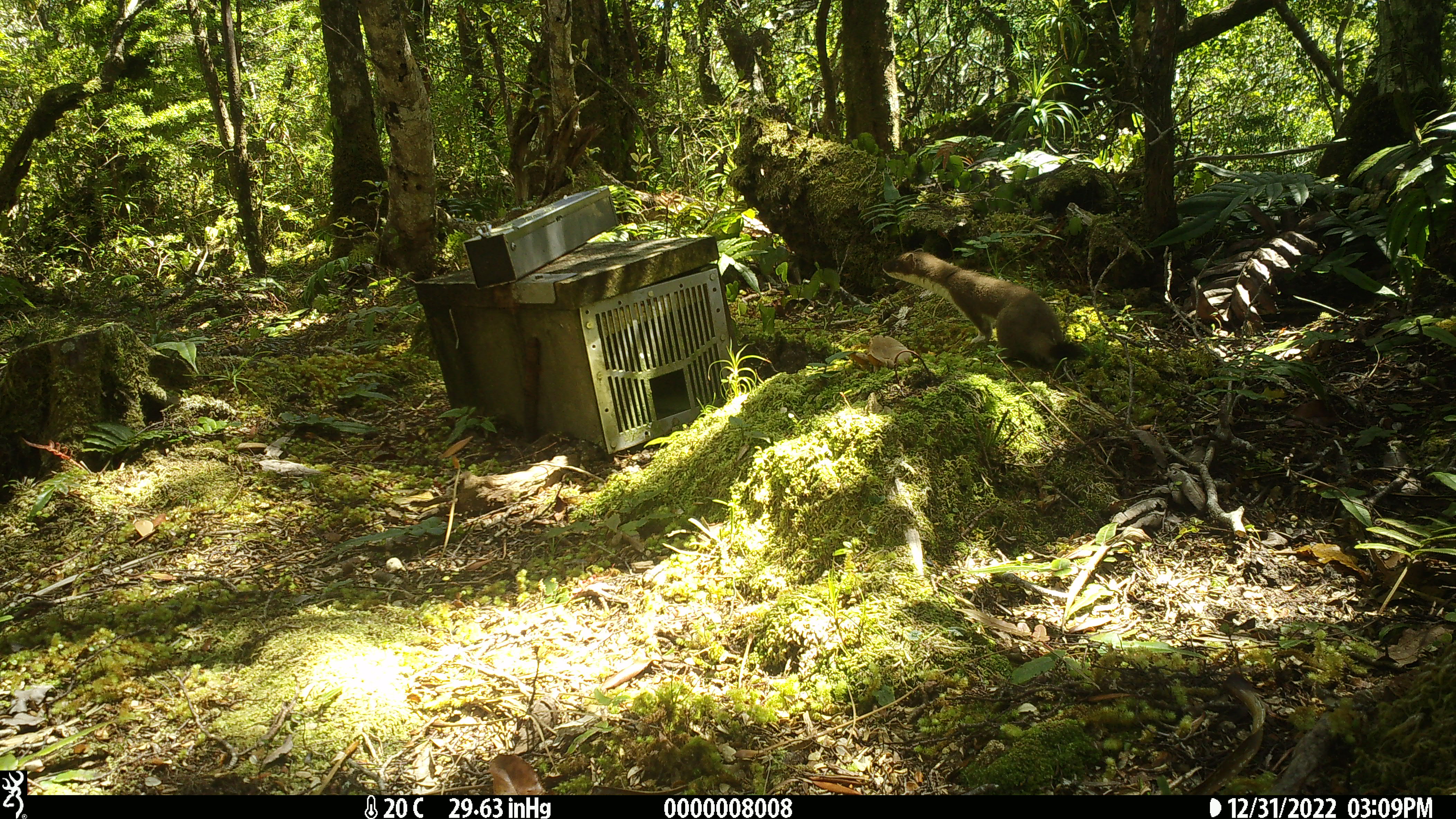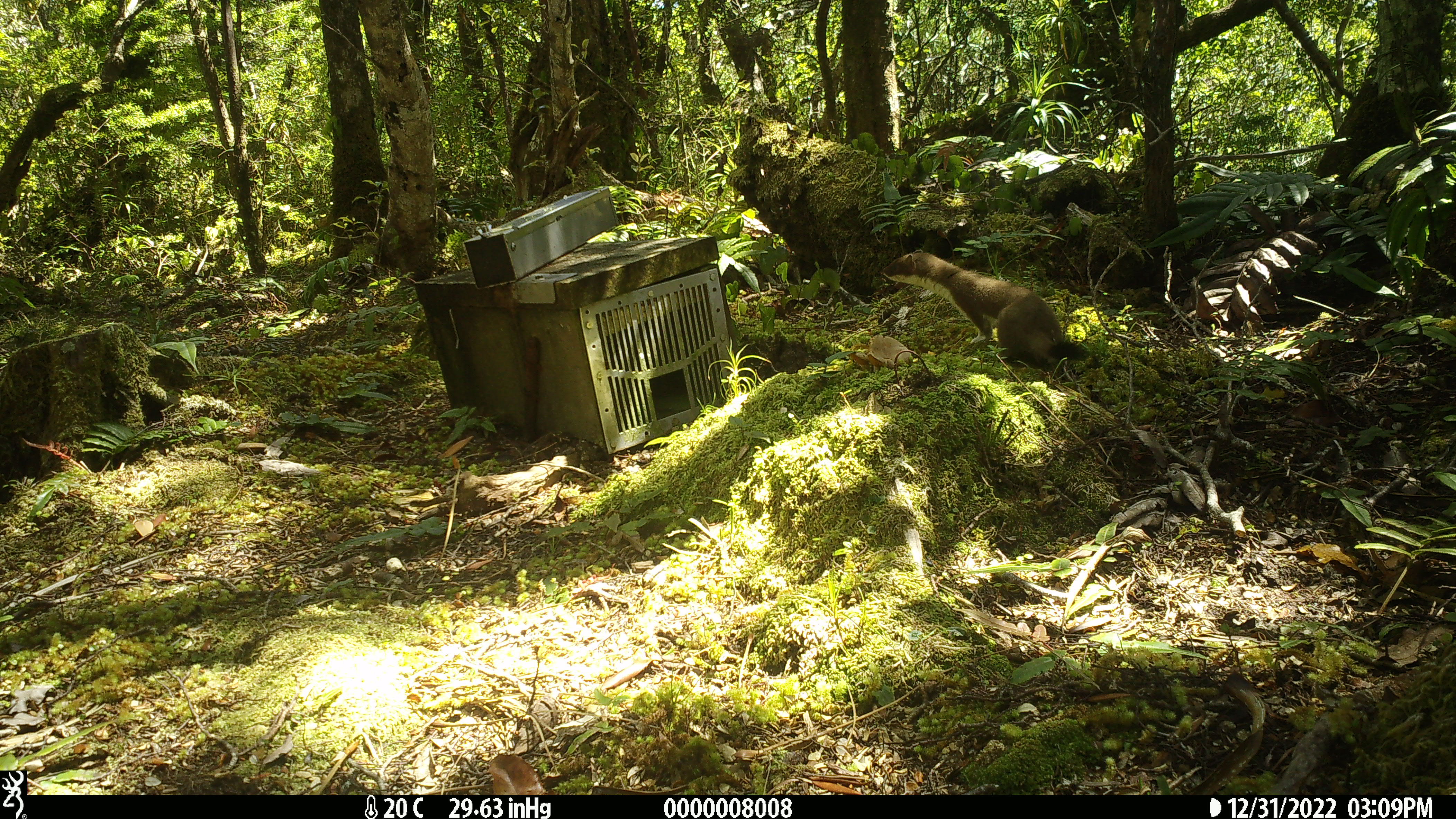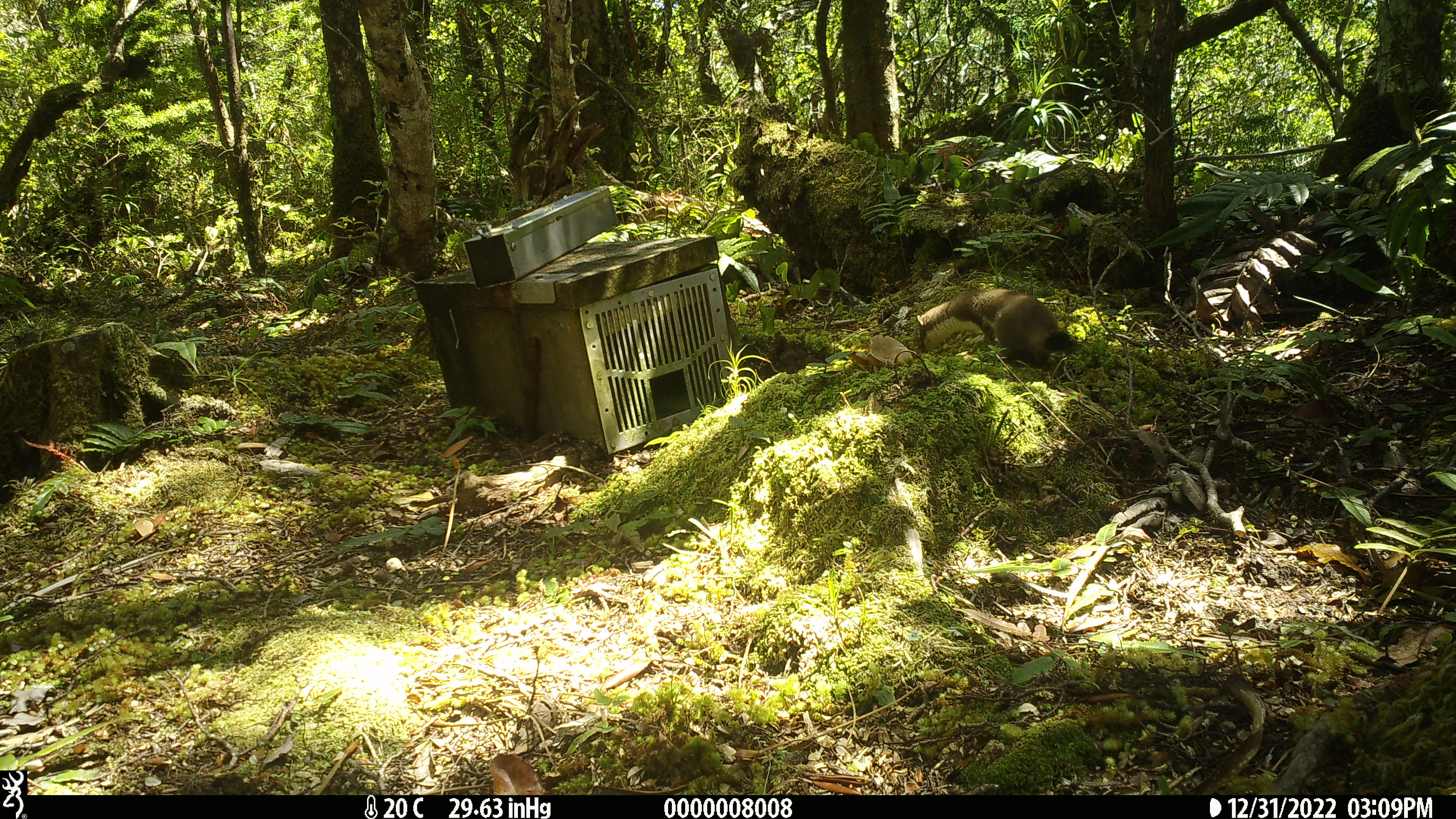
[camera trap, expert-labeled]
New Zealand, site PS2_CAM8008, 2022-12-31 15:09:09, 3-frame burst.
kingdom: Animalia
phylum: Chordata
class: Mammalia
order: Carnivora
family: Mustelidae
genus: Mustela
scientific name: Mustela erminea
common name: stoat